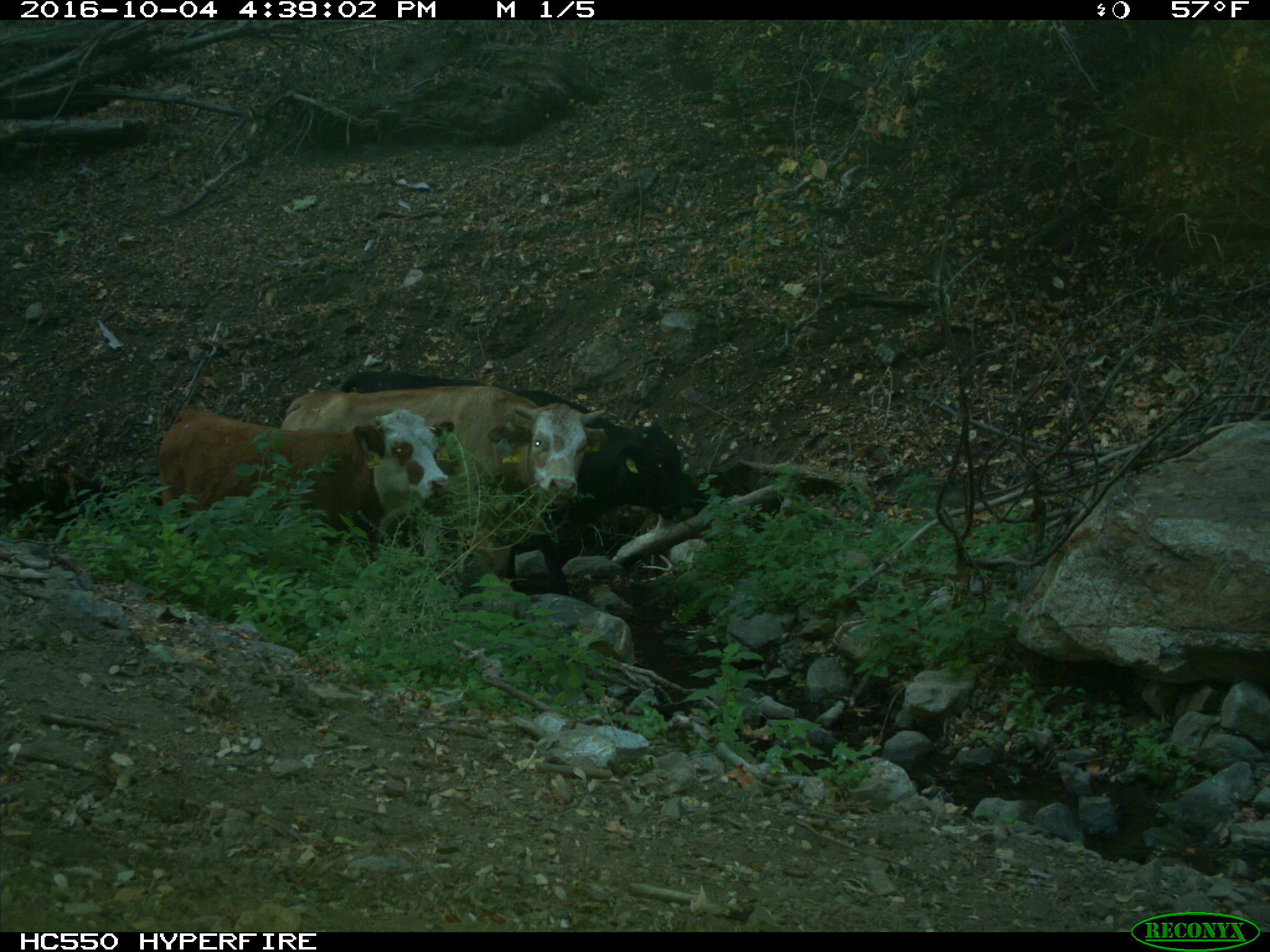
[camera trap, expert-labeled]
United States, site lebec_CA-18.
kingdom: Animalia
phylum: Chordata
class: Mammalia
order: Artiodactyla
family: Bovidae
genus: Bos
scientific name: Bos taurus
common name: domestic cow